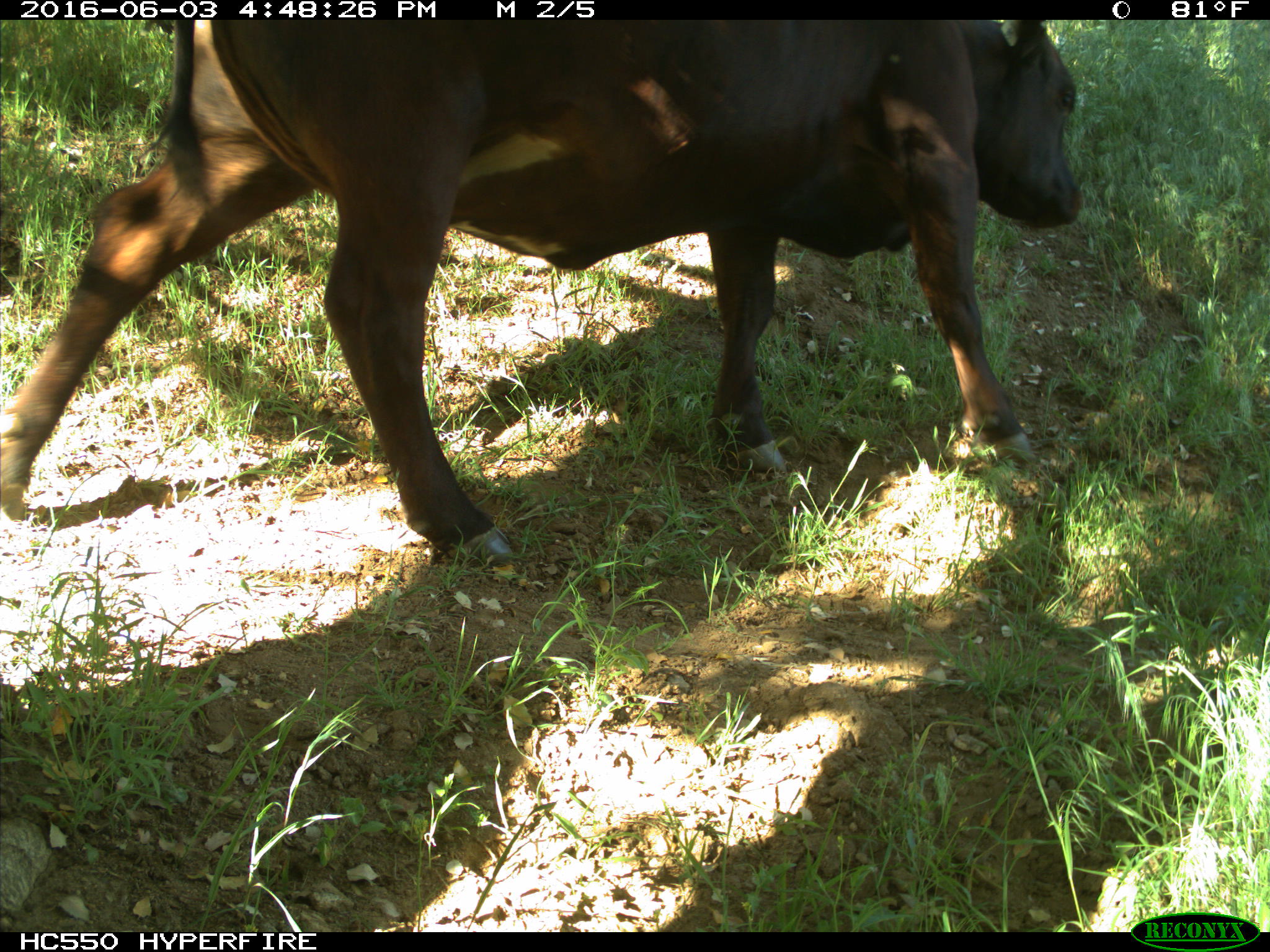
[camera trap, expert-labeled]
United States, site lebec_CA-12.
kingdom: Animalia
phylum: Chordata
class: Mammalia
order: Artiodactyla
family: Bovidae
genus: Bos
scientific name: Bos taurus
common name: domestic cow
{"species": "Bos taurus (domestic cow)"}